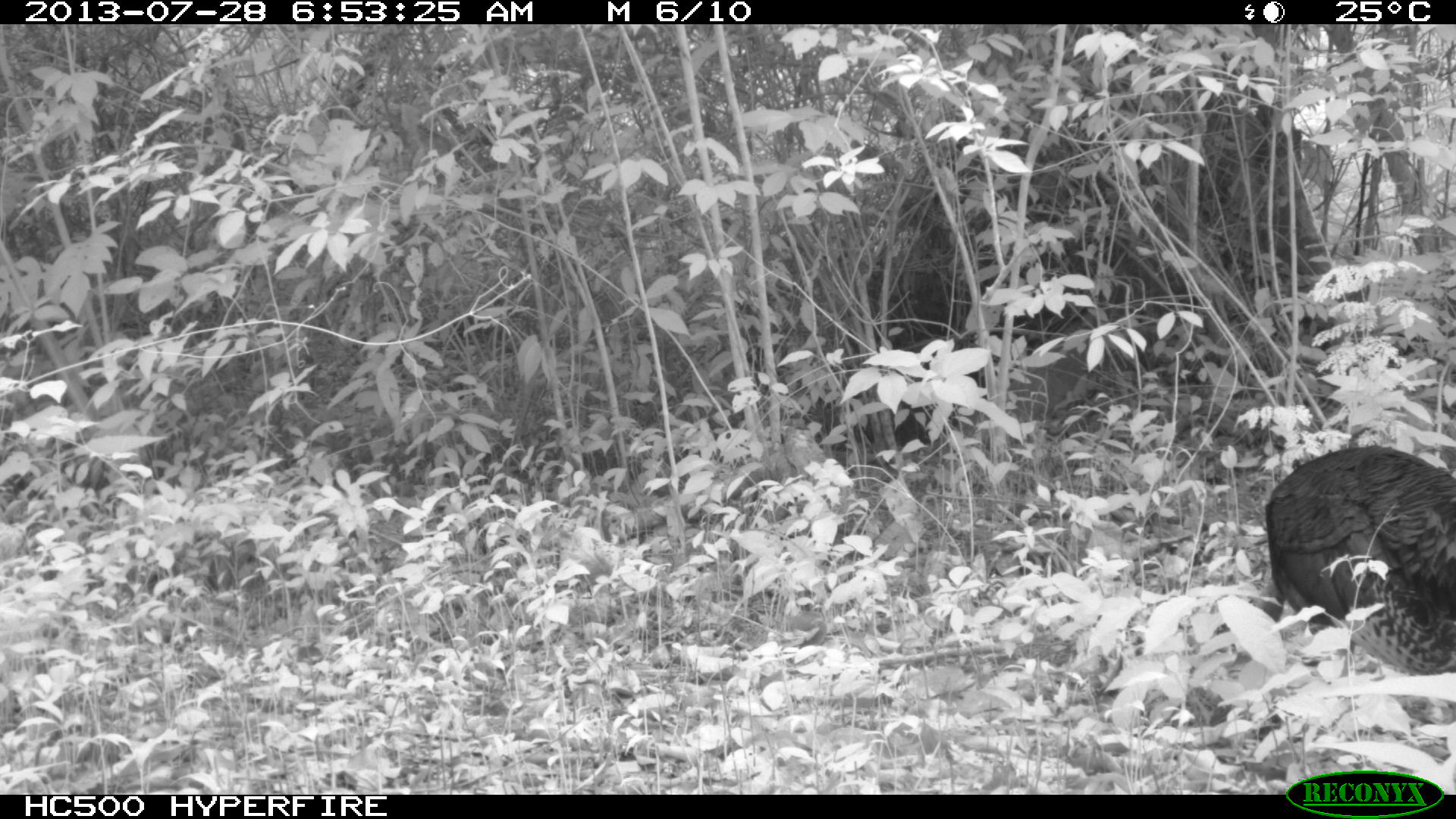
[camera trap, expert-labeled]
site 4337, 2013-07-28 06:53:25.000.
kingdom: Animalia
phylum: Chordata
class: Aves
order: Galliformes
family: Phasianidae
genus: Meleagris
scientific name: Meleagris ocellata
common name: ocellated turkey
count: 1